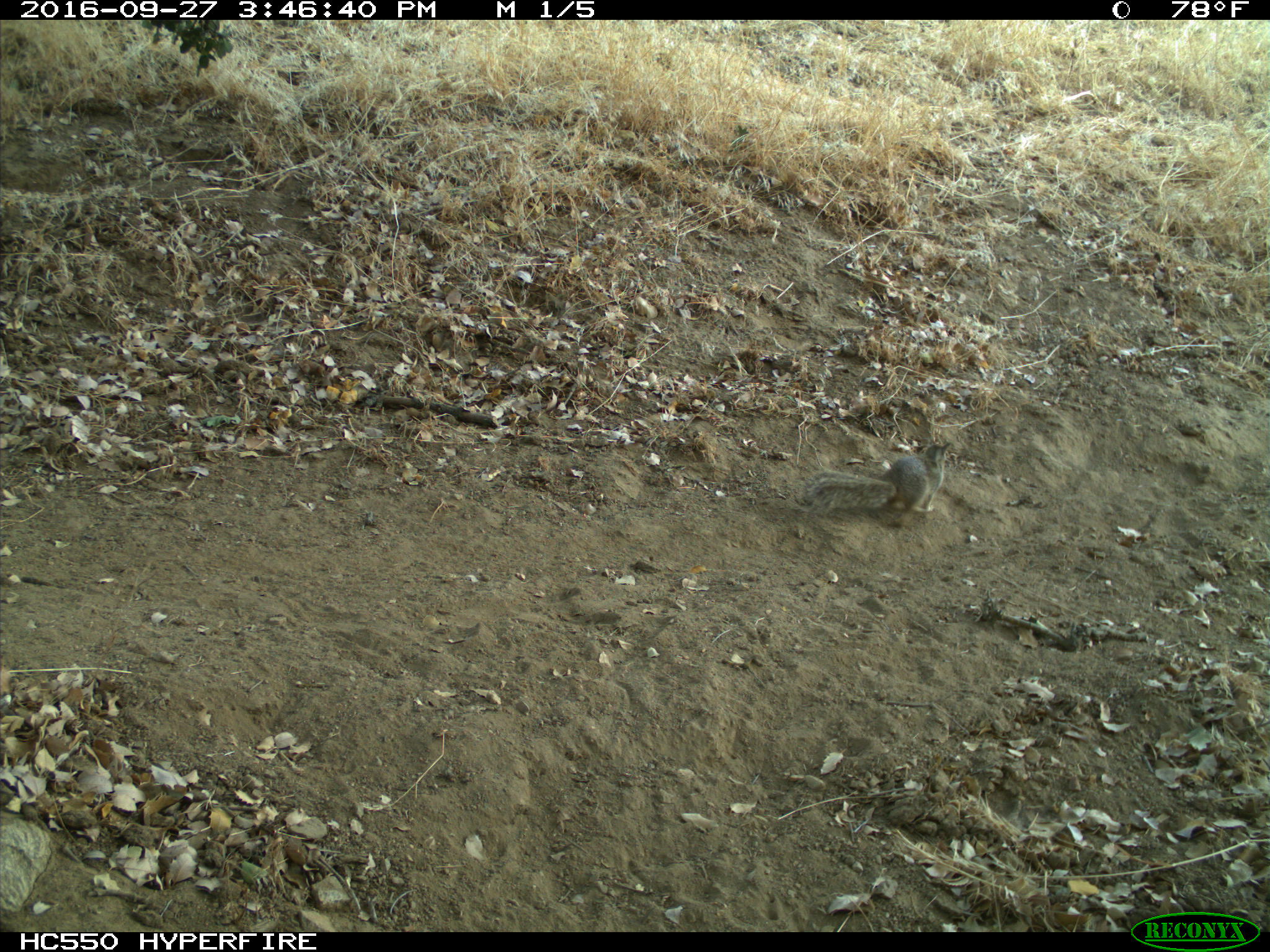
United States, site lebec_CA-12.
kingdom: Animalia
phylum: Chordata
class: Mammalia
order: Rodentia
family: Sciuridae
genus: Otospermophilus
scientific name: Otospermophilus beecheyi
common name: california ground squirrel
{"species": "Otospermophilus beecheyi (california ground squirrel)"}